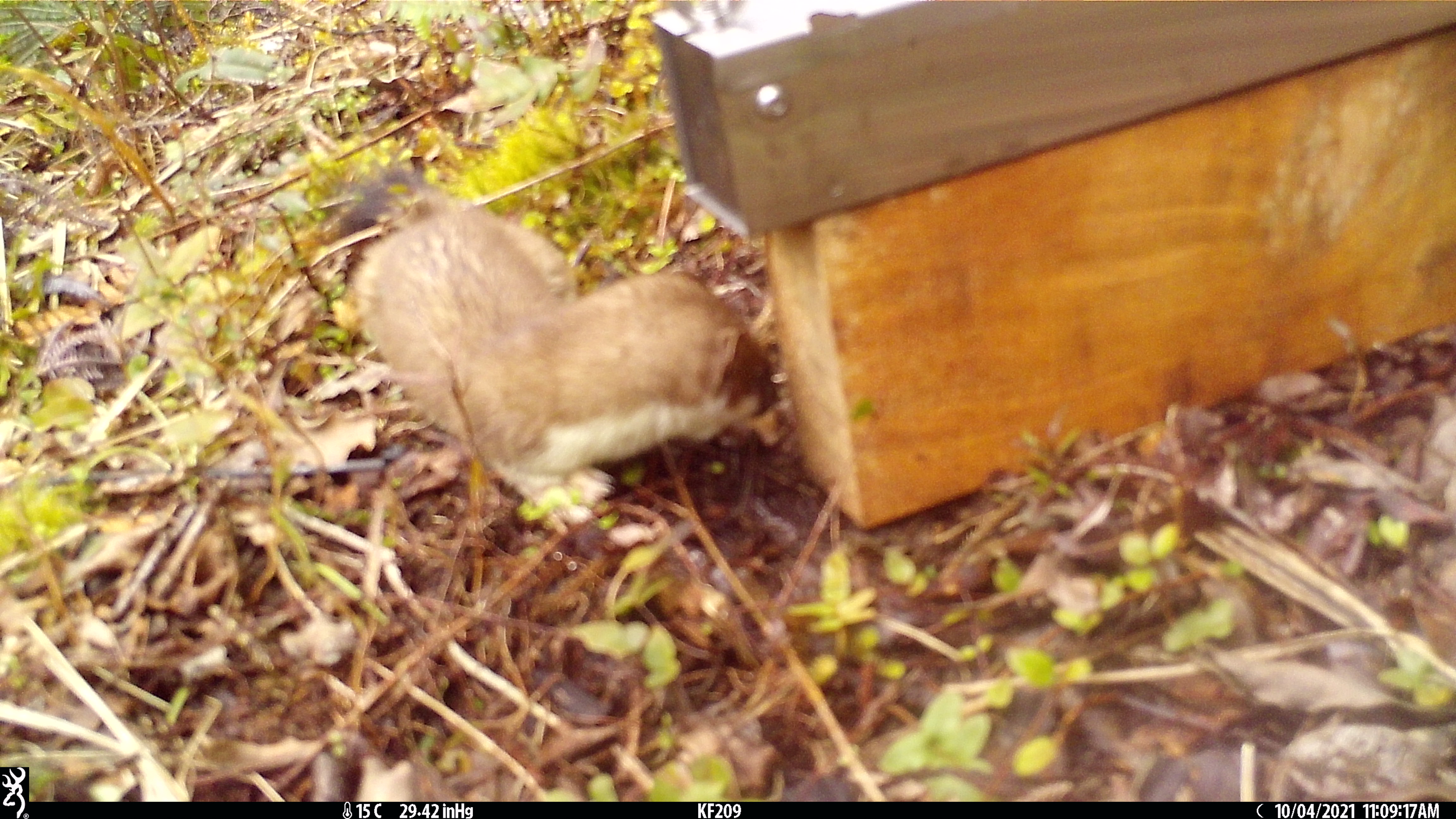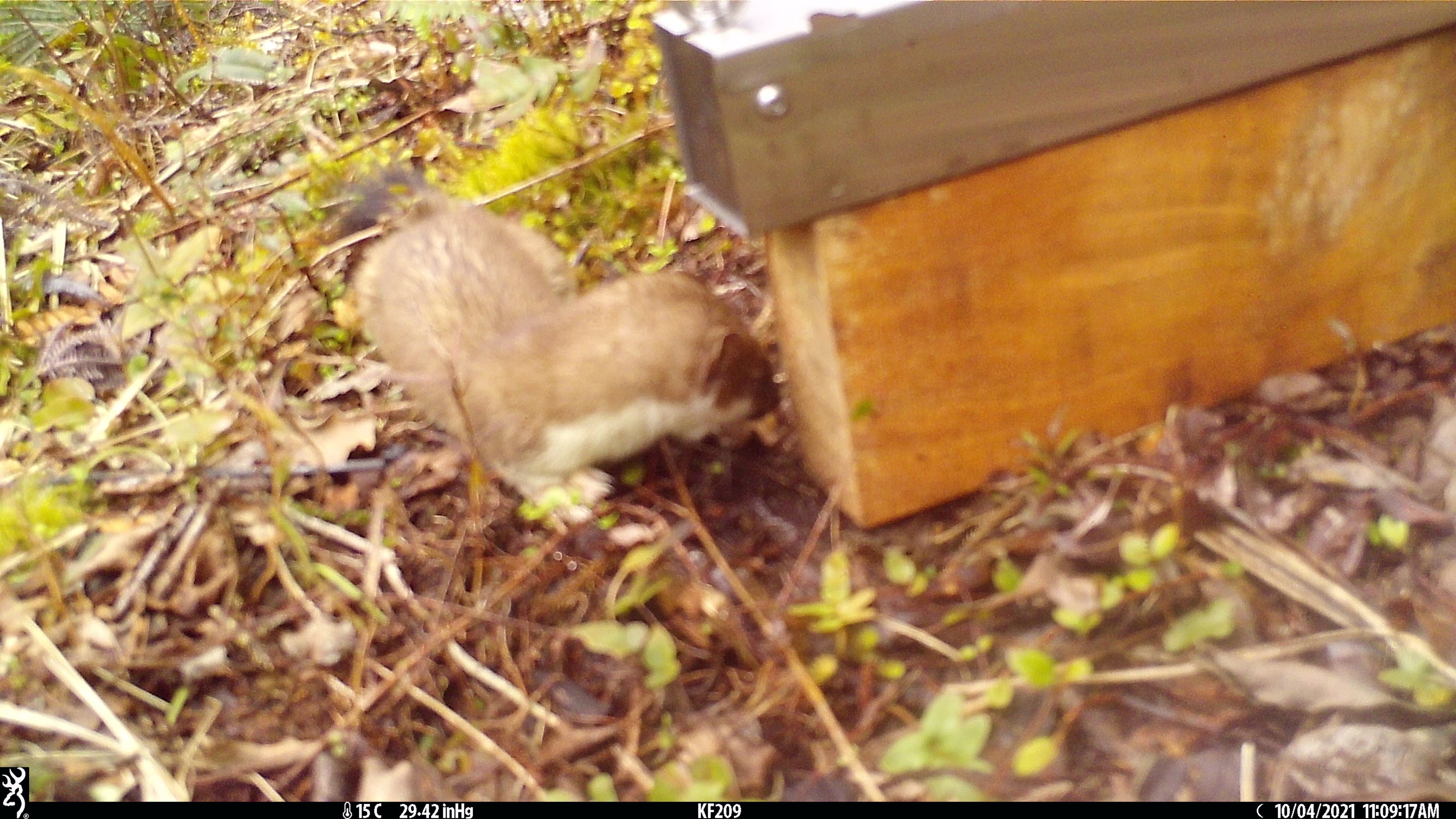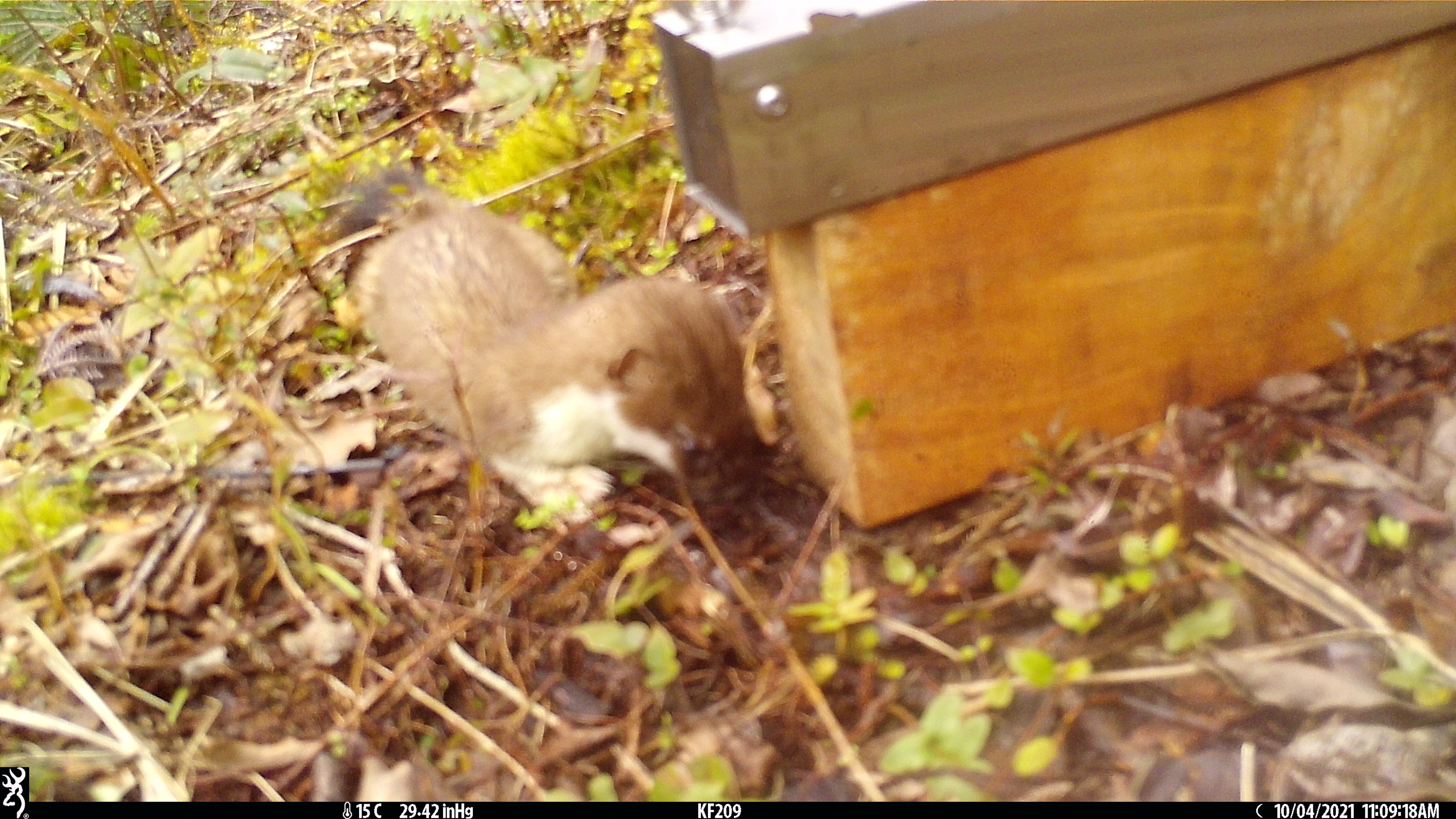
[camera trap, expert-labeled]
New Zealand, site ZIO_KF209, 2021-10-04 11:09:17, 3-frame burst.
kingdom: Animalia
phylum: Chordata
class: Mammalia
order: Carnivora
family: Mustelidae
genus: Mustela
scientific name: Mustela erminea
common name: stoat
Stoat (Mustela erminea).